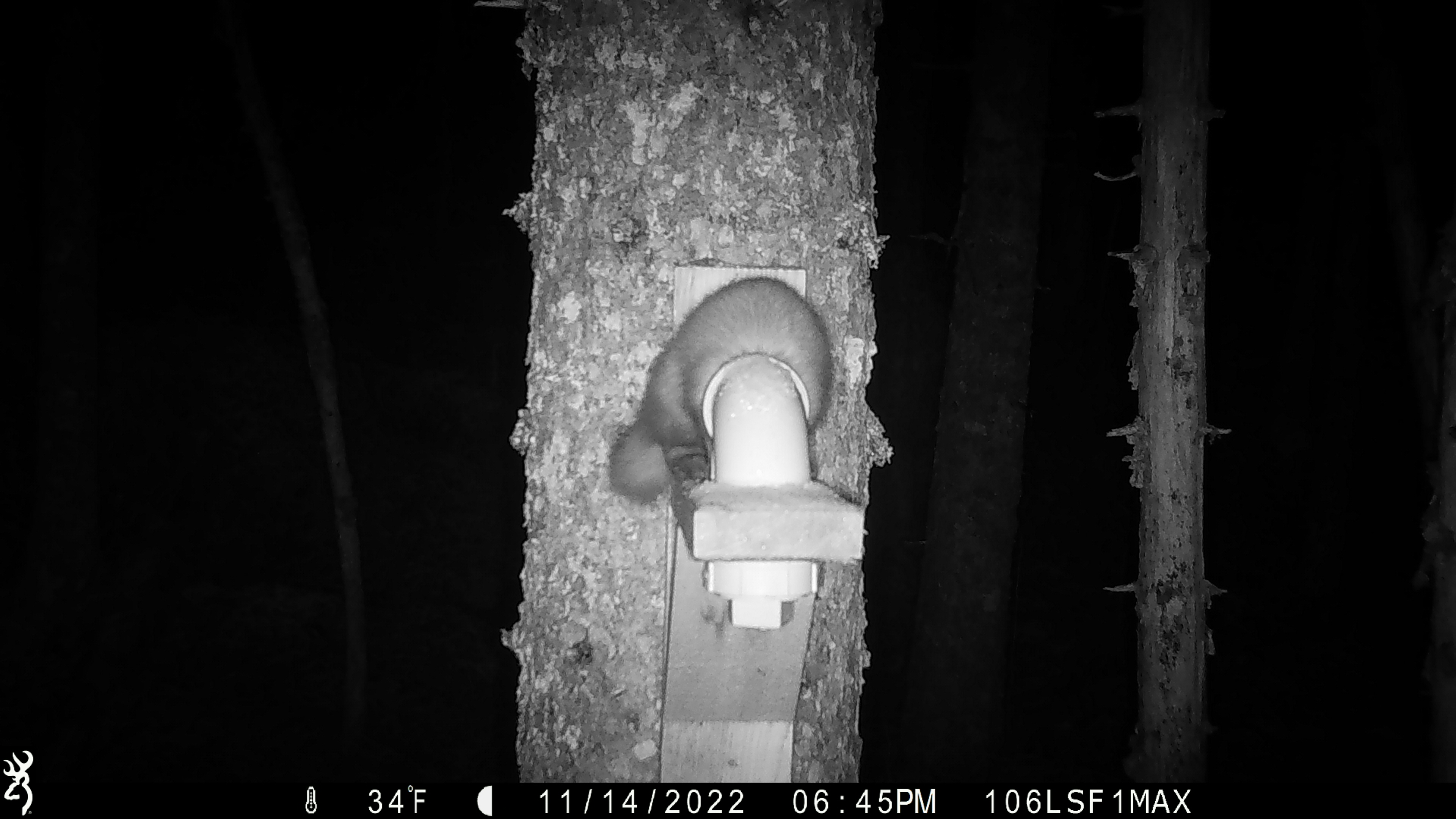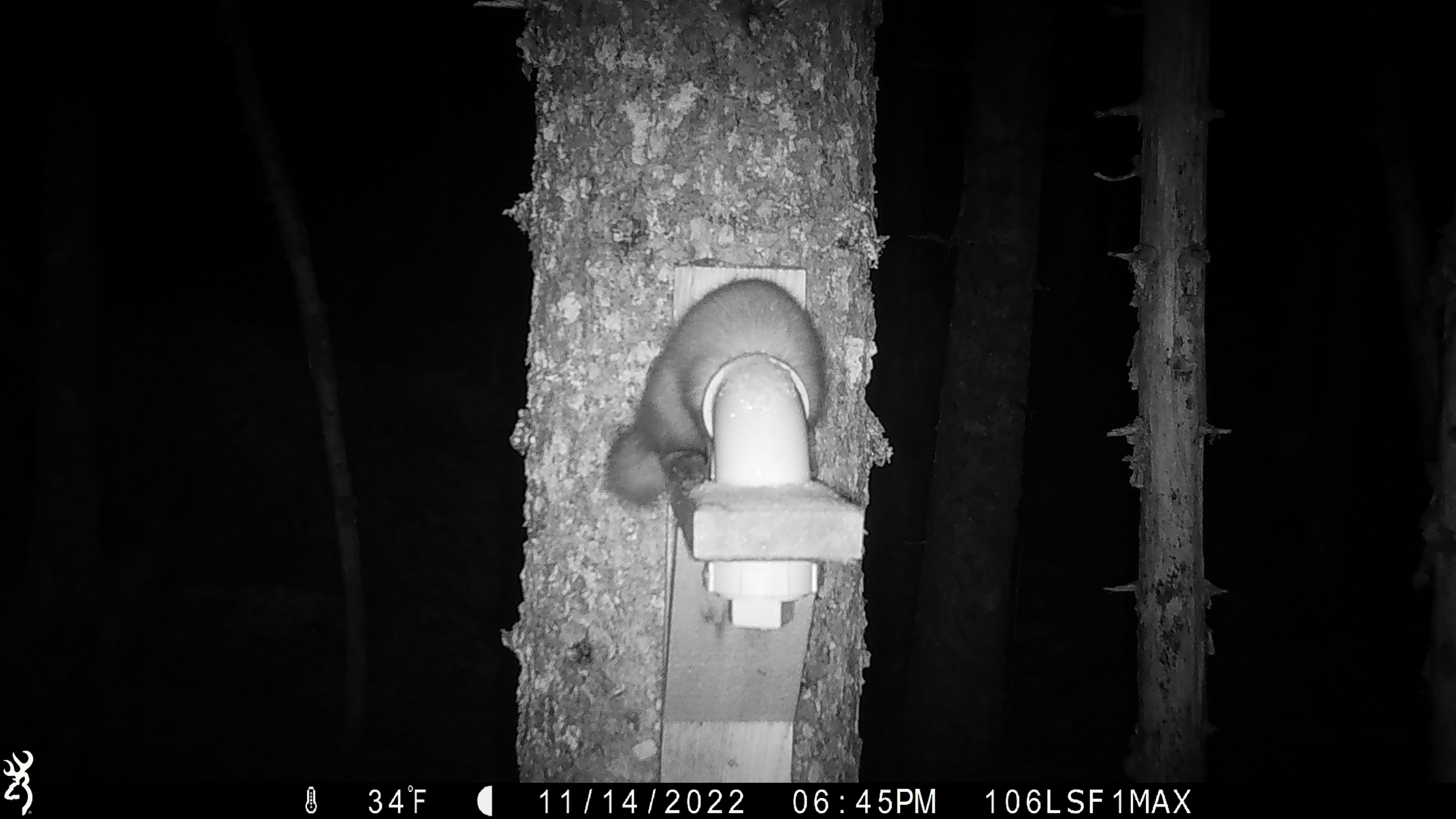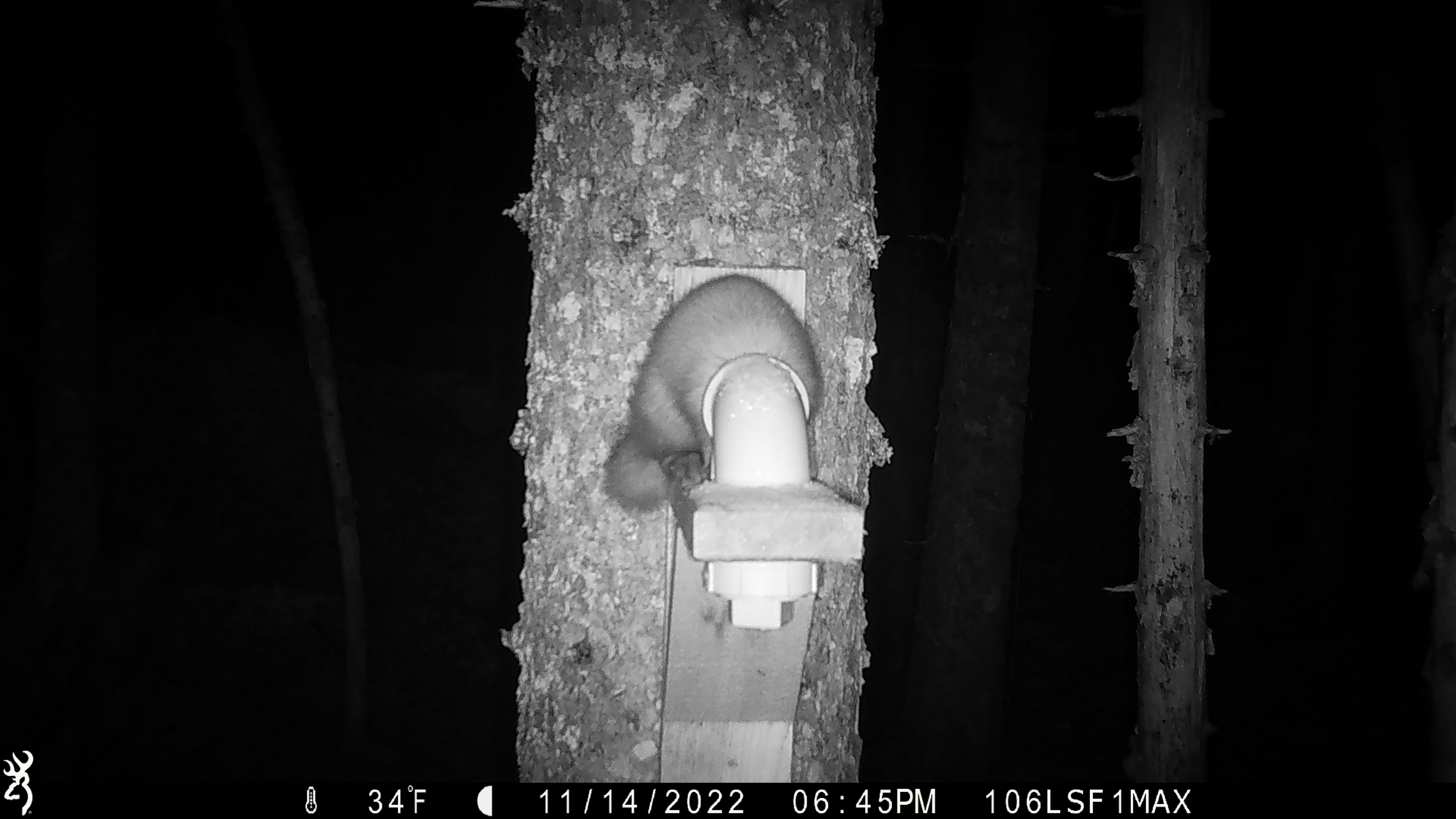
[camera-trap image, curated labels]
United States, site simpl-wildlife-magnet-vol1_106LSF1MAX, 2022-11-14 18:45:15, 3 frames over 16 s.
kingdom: Animalia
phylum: Chordata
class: Mammalia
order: Carnivora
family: Mustelidae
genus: Martes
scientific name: Martes americana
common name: american marten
American marten (Martes americana).